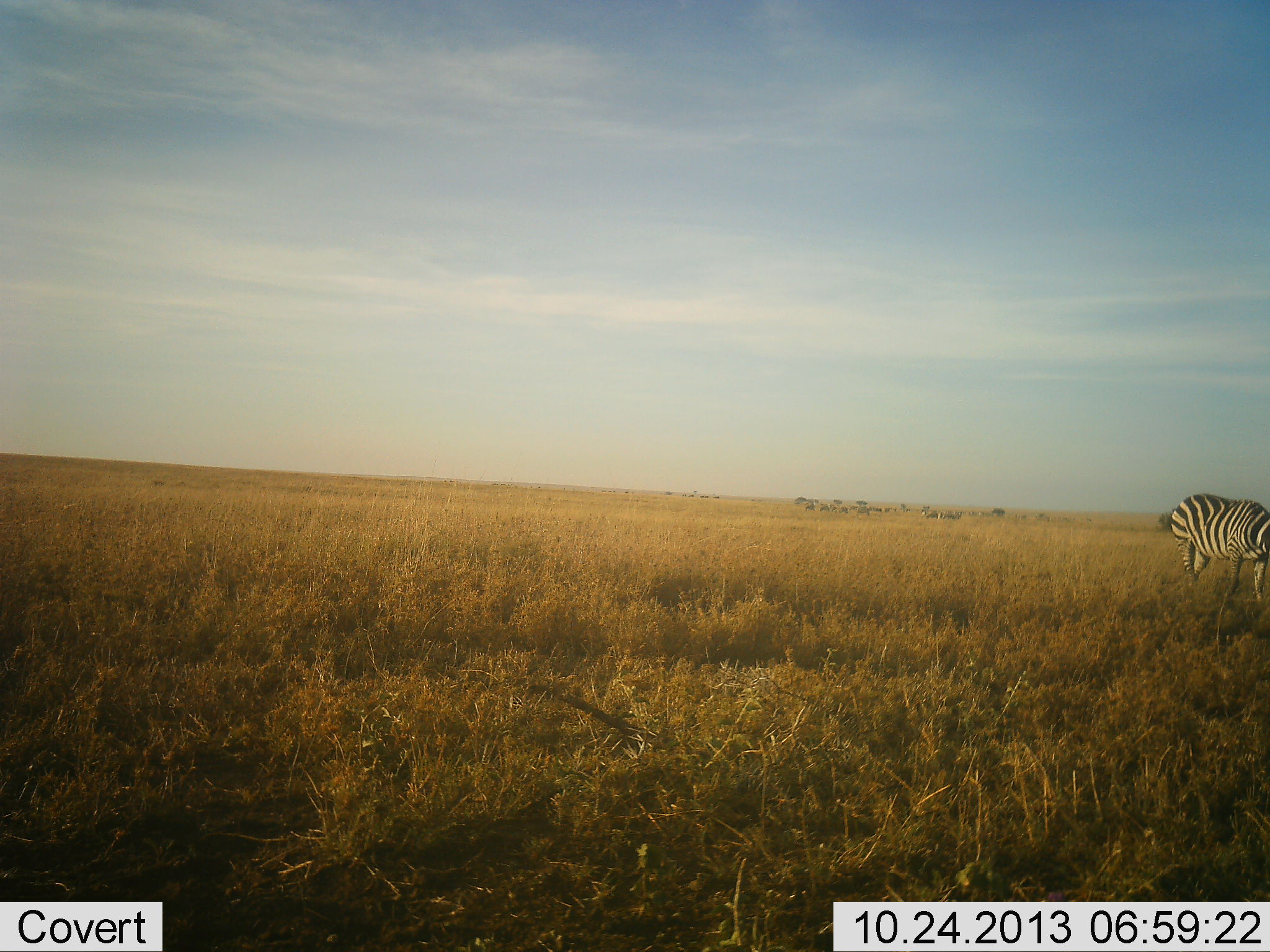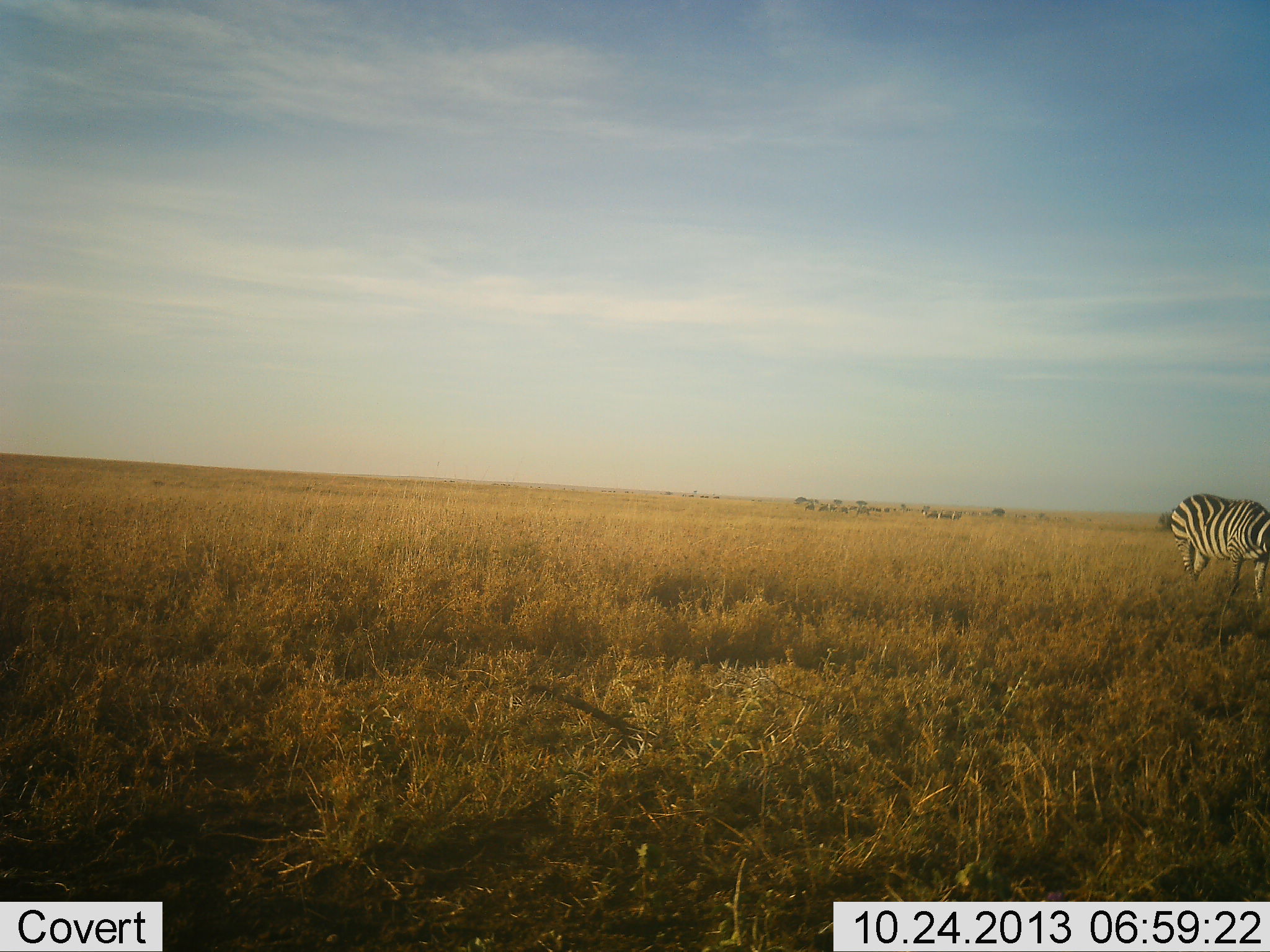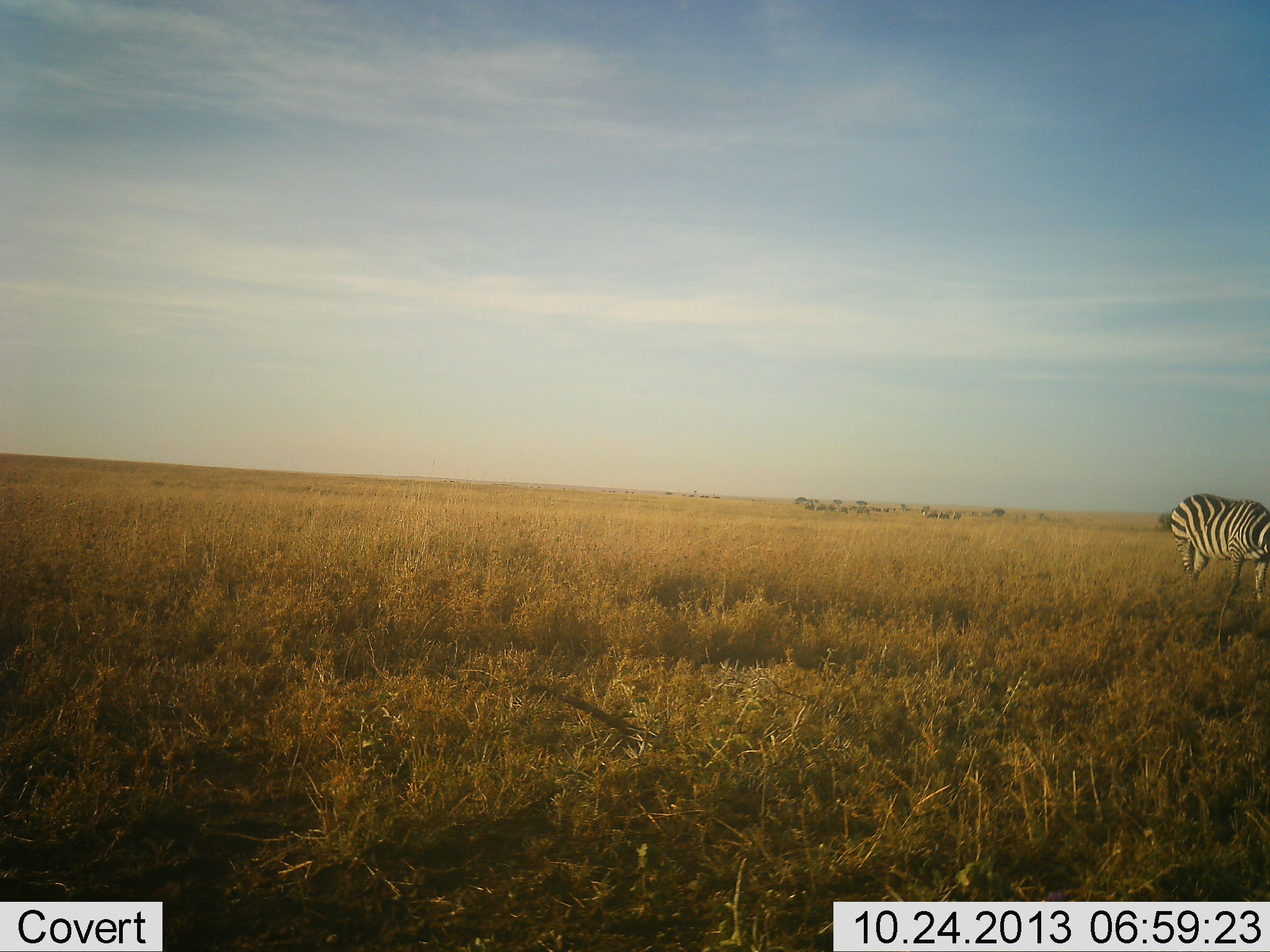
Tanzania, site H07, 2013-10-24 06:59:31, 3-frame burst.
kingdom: Animalia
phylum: Chordata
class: Mammalia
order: Perissodactyla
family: Equidae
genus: Equus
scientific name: Equus quagga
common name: plains zebra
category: zebra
Zebra (plains zebra) (Equus quagga), count 1. Behavior (volunteer vote fractions): standing 71%, resting 0%, moving 0%, interacting 0%. Young present (vote fraction): 0%. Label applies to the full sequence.